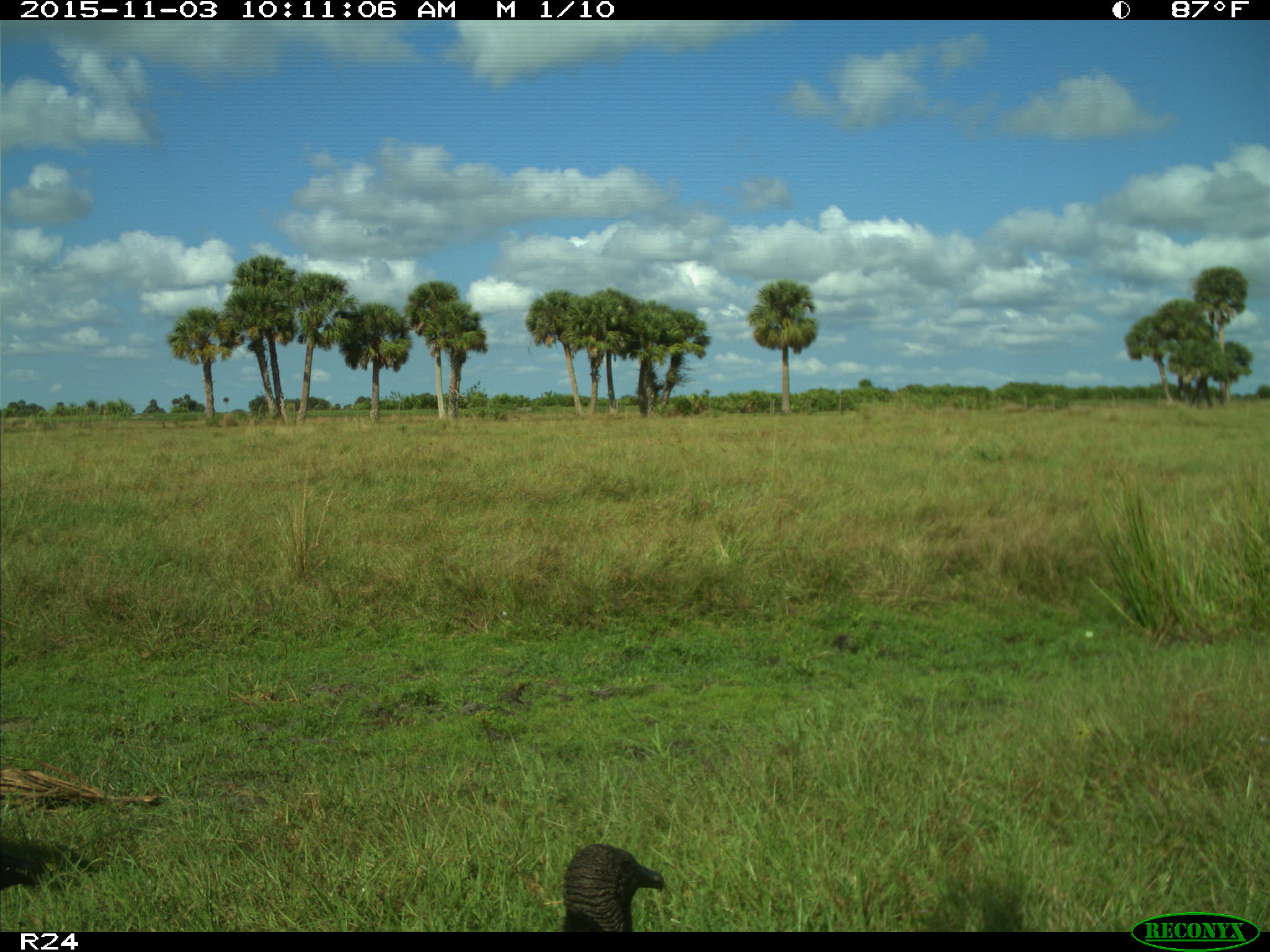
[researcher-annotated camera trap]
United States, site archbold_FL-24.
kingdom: Animalia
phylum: Chordata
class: Aves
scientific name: Aves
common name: birds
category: unidentified bird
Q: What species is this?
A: Unidentified bird (birds) (Aves).